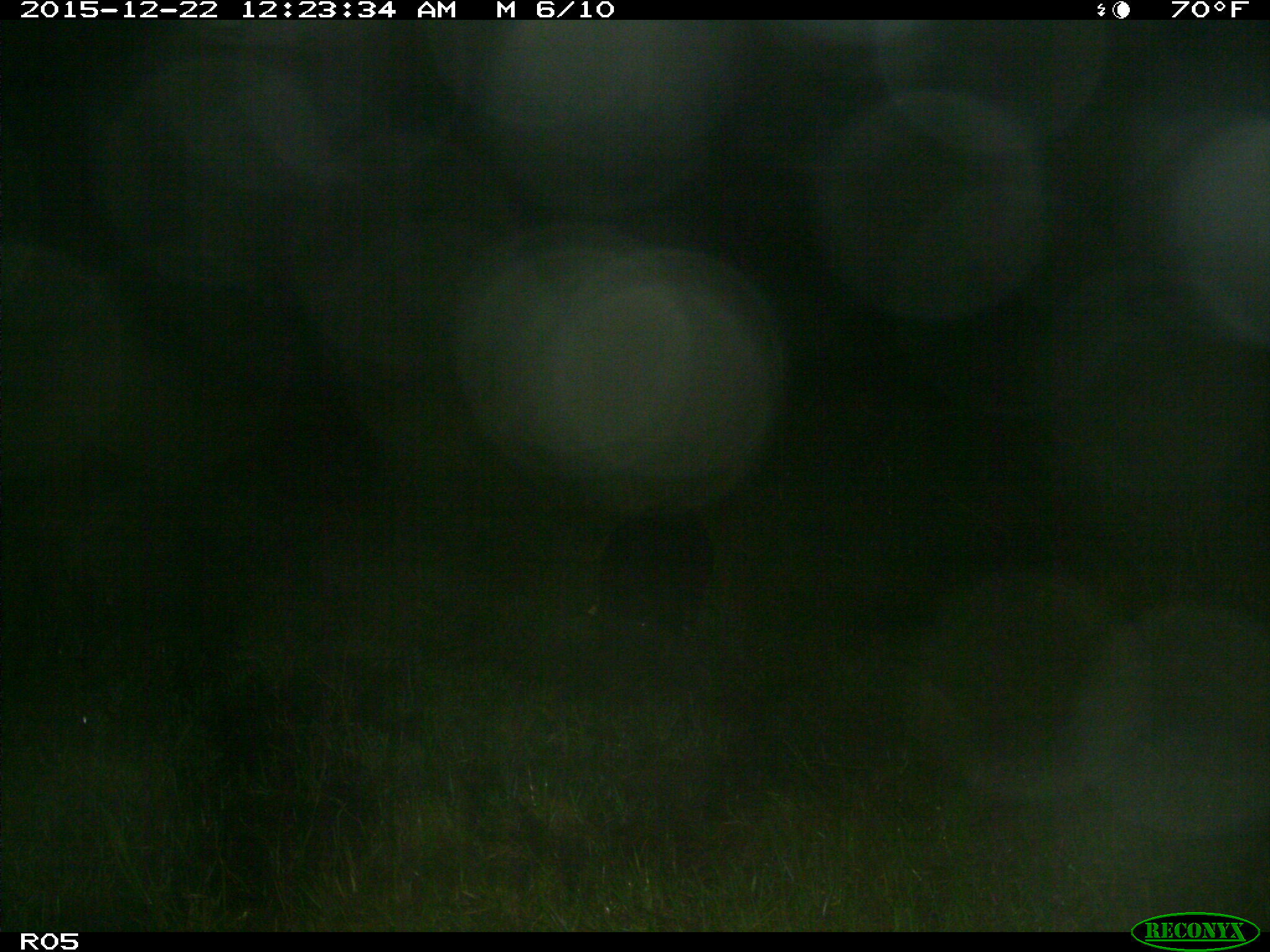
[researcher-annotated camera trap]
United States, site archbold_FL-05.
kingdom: Animalia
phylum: Chordata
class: Mammalia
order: Artiodactyla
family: Suidae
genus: Sus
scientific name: Sus scrofa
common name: wild boar